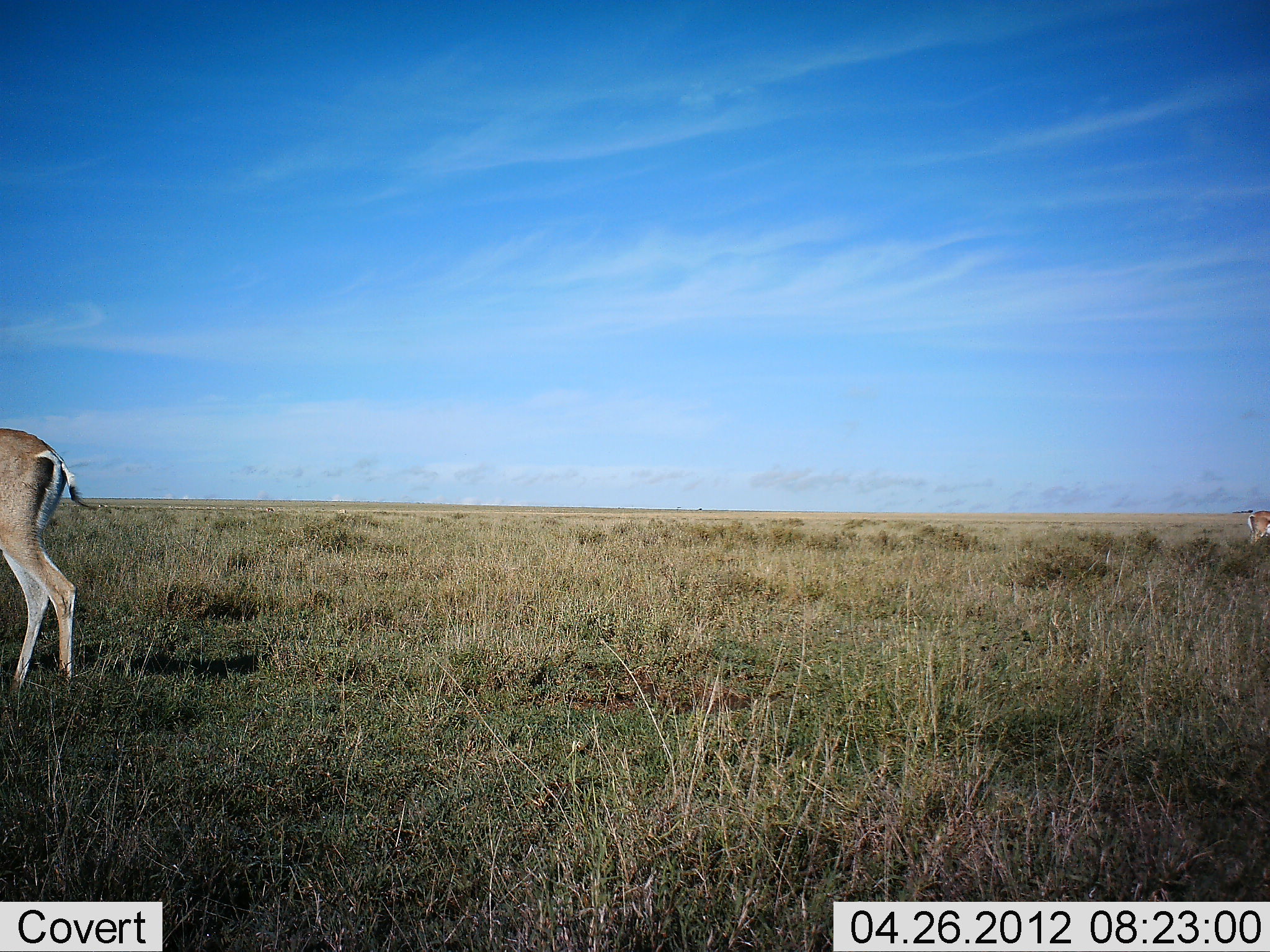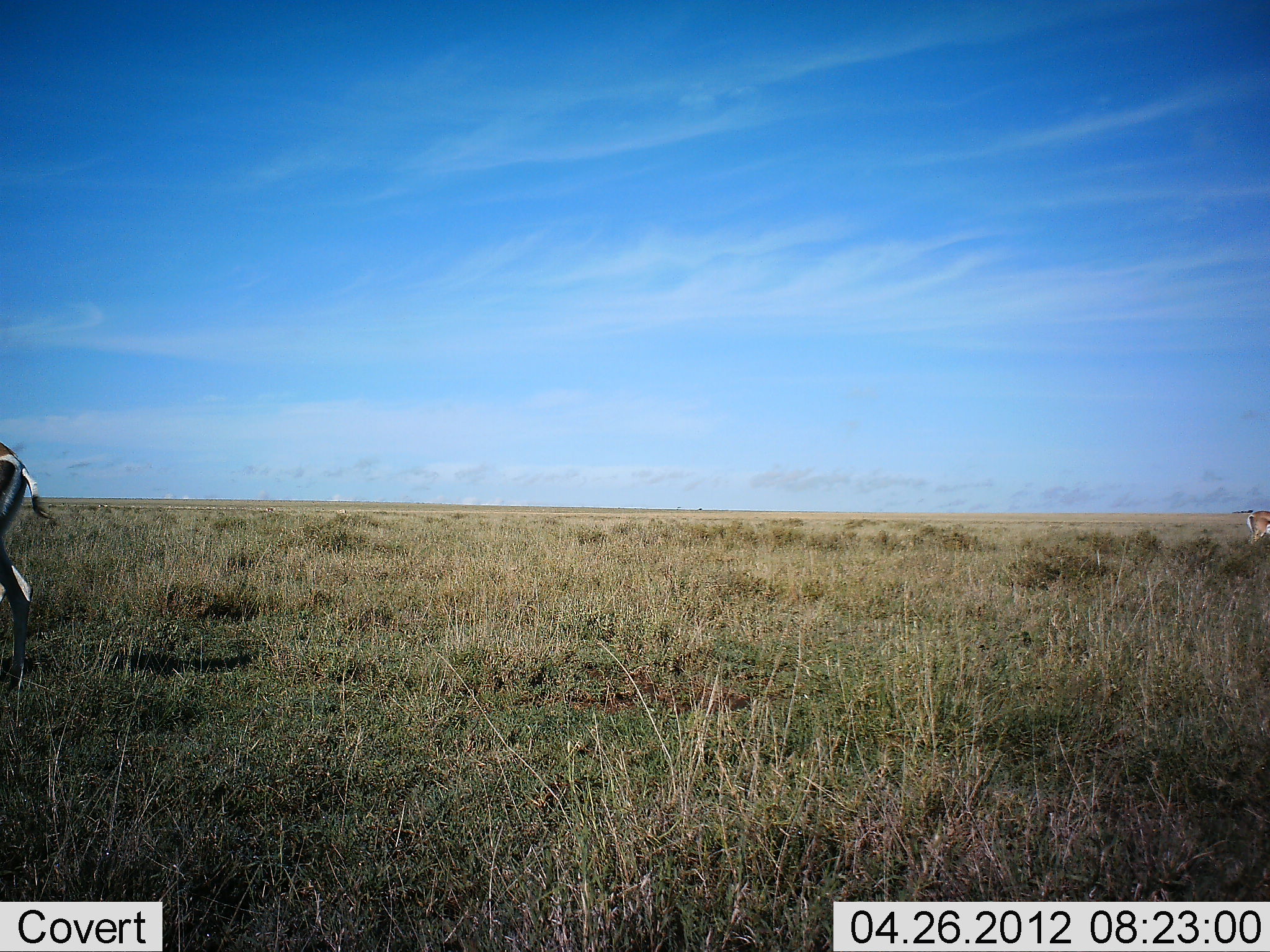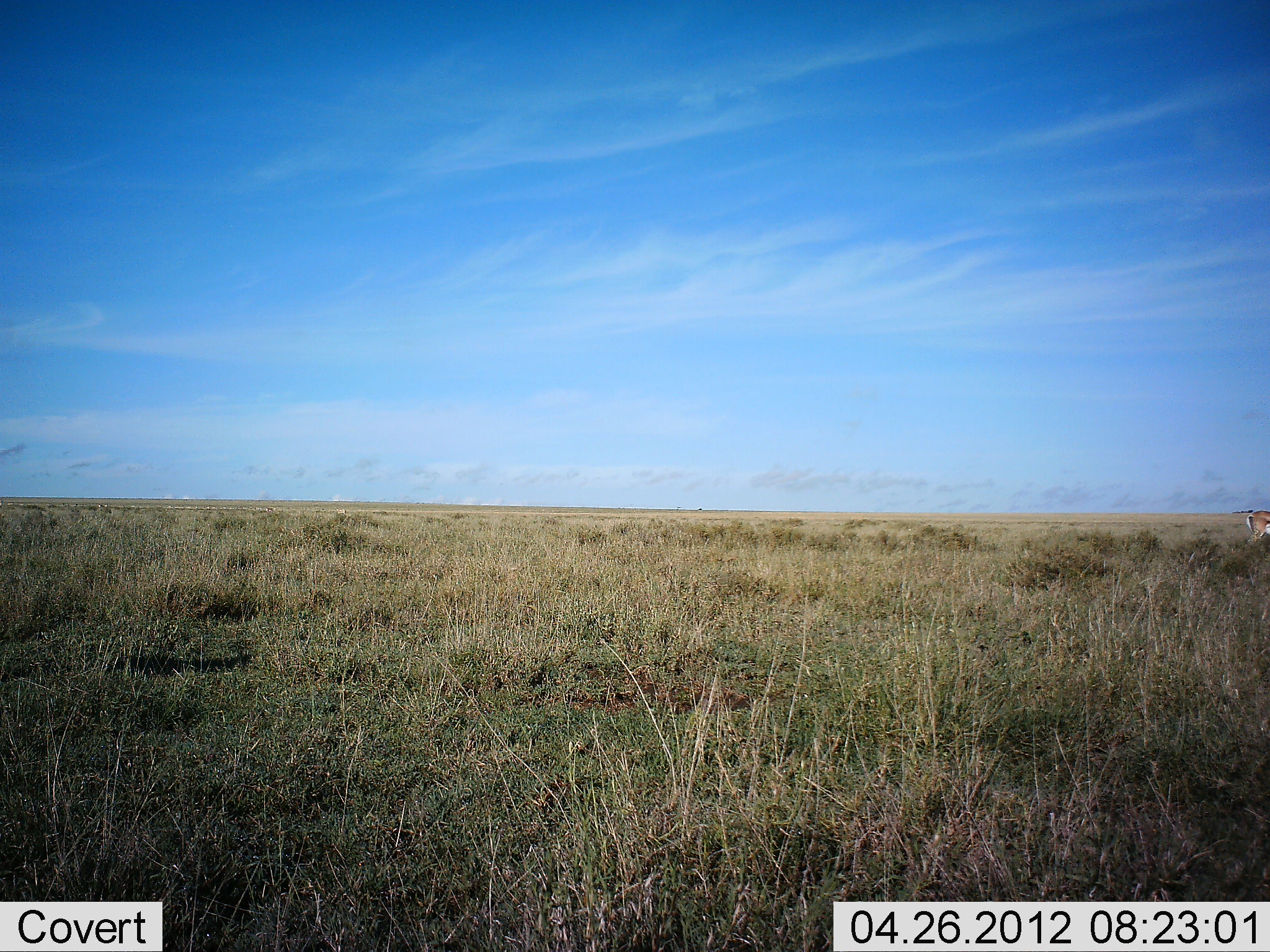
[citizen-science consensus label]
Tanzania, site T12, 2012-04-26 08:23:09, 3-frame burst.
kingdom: Animalia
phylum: Chordata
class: Mammalia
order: Artiodactyla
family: Bovidae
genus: Nanger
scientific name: Nanger granti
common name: grant's gazelle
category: gazellegrants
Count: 2.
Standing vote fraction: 54%.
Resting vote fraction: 0%.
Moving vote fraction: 85%.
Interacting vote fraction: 0%.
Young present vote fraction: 0%.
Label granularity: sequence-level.